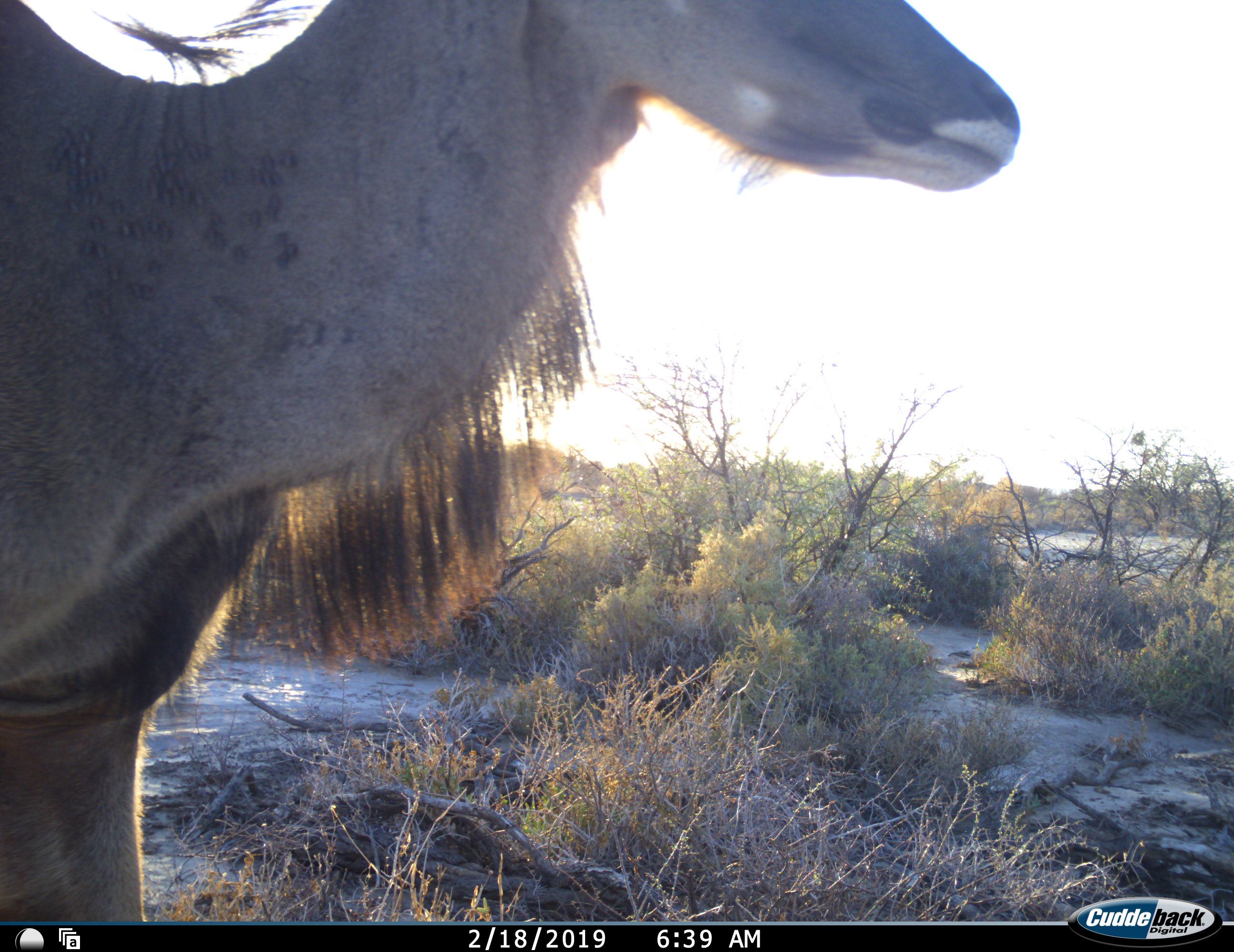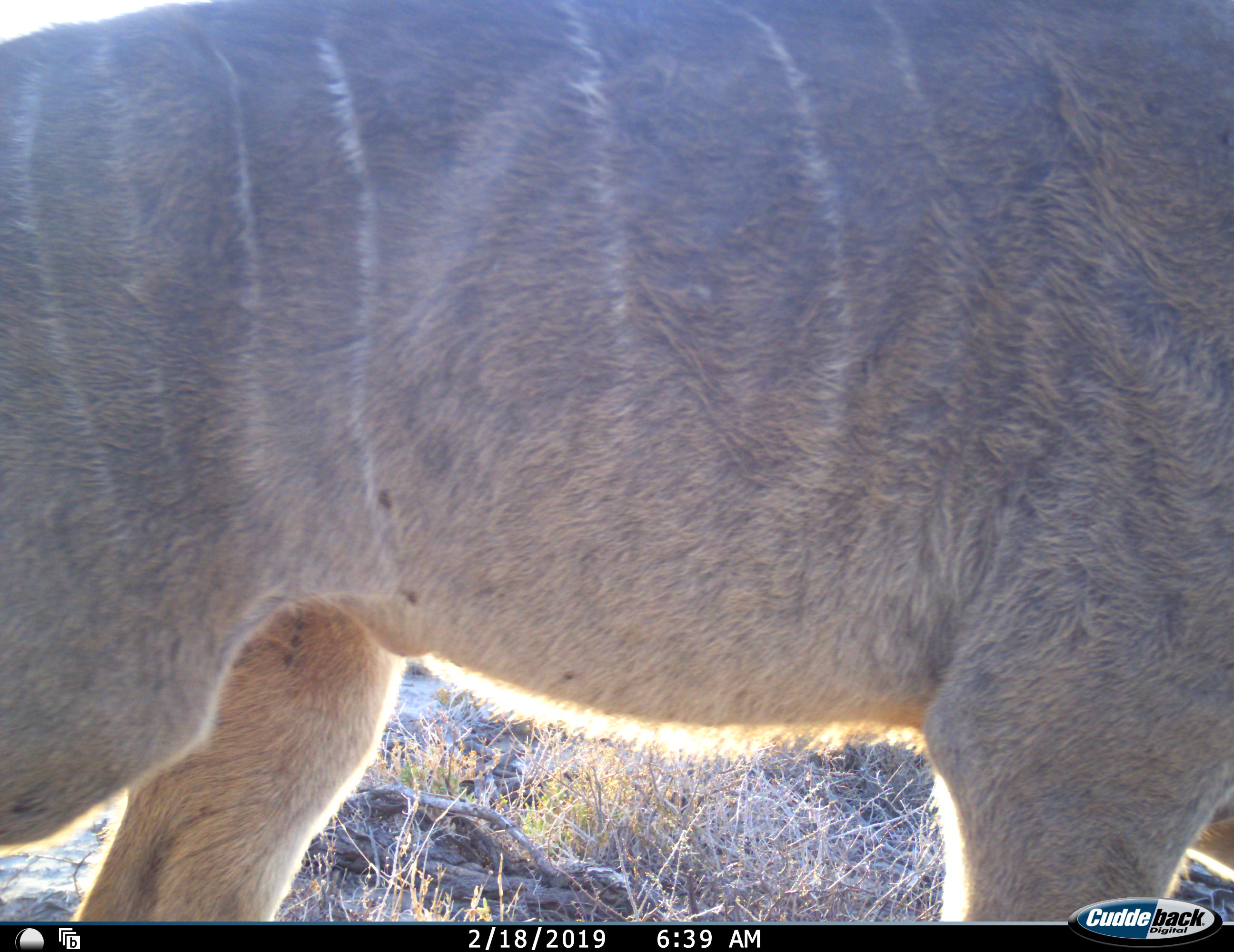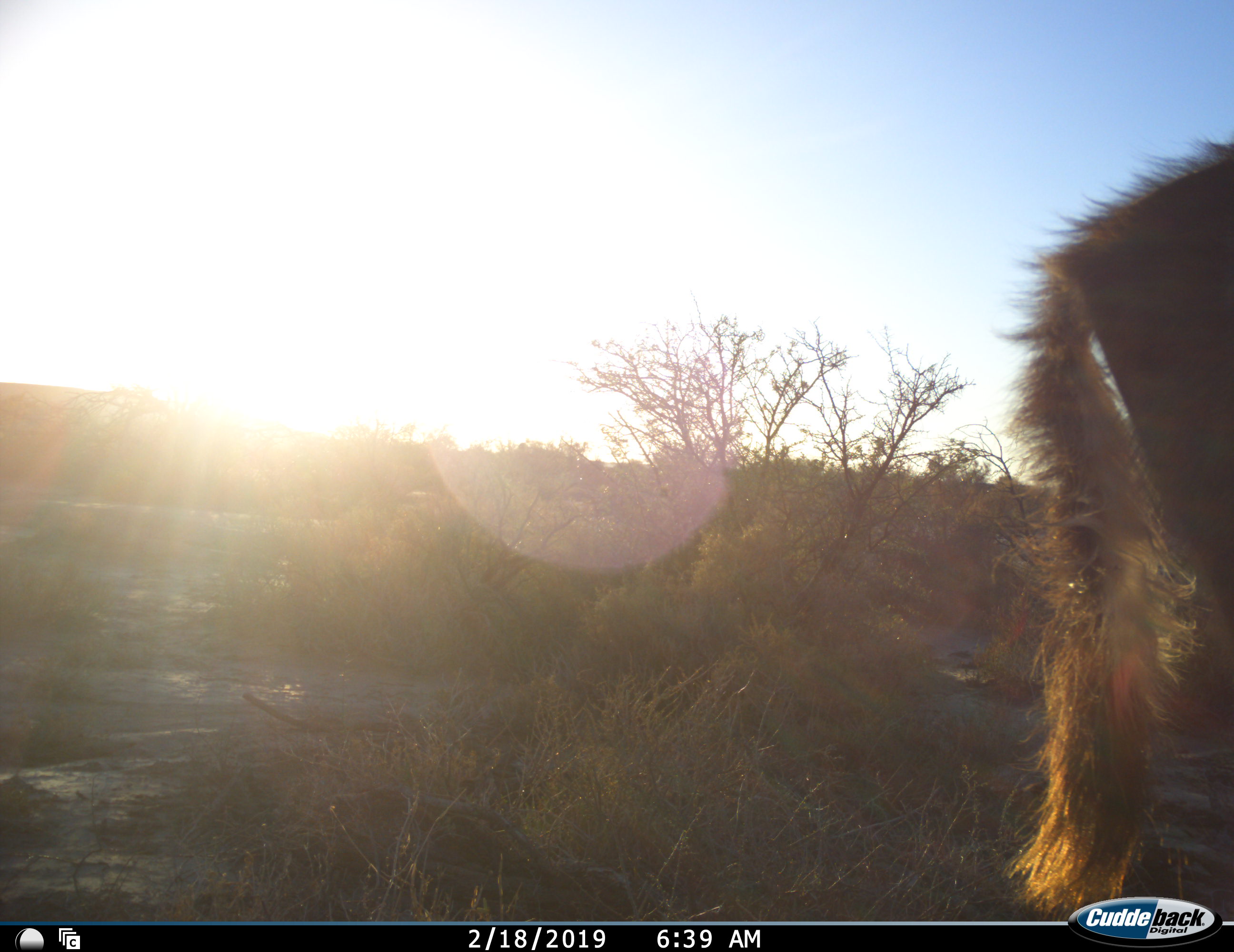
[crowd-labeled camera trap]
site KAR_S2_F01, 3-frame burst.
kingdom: Animalia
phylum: Chordata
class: Mammalia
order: Artiodactyla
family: Bovidae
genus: Tragelaphus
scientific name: Tragelaphus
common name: kudu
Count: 1.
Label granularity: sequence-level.